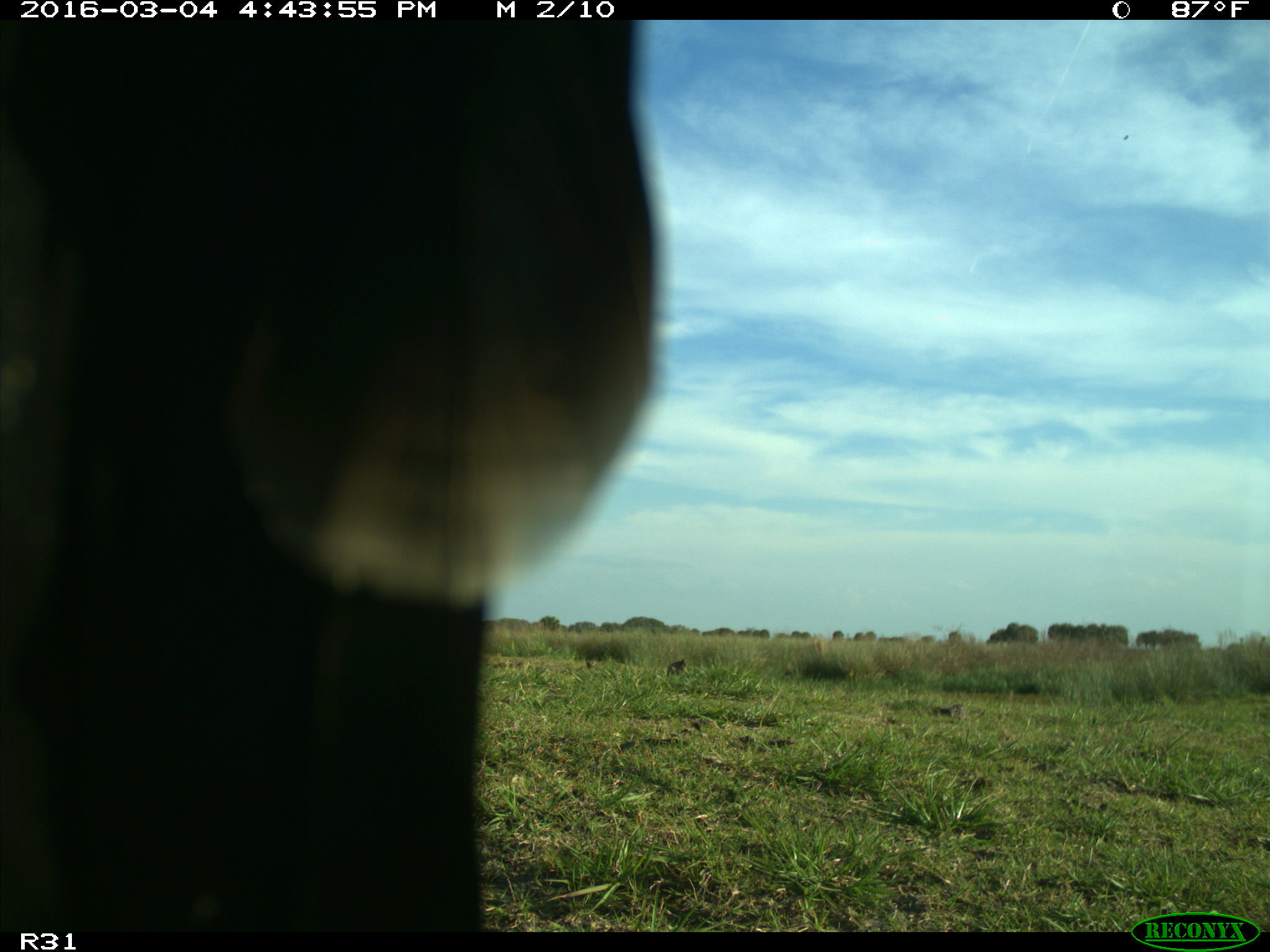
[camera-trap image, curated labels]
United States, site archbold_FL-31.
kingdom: Animalia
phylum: Chordata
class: Aves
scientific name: Aves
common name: birds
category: unidentified bird